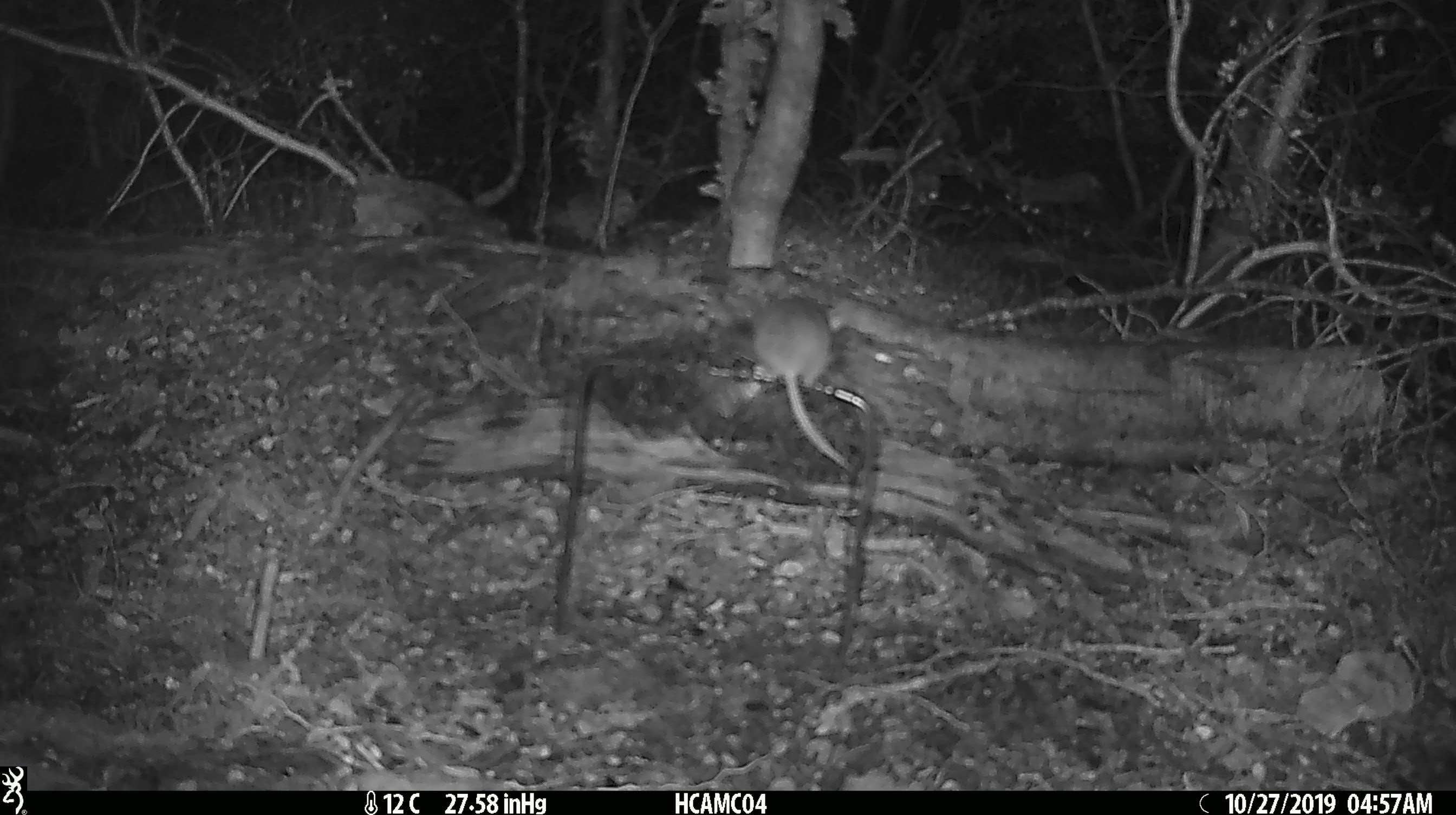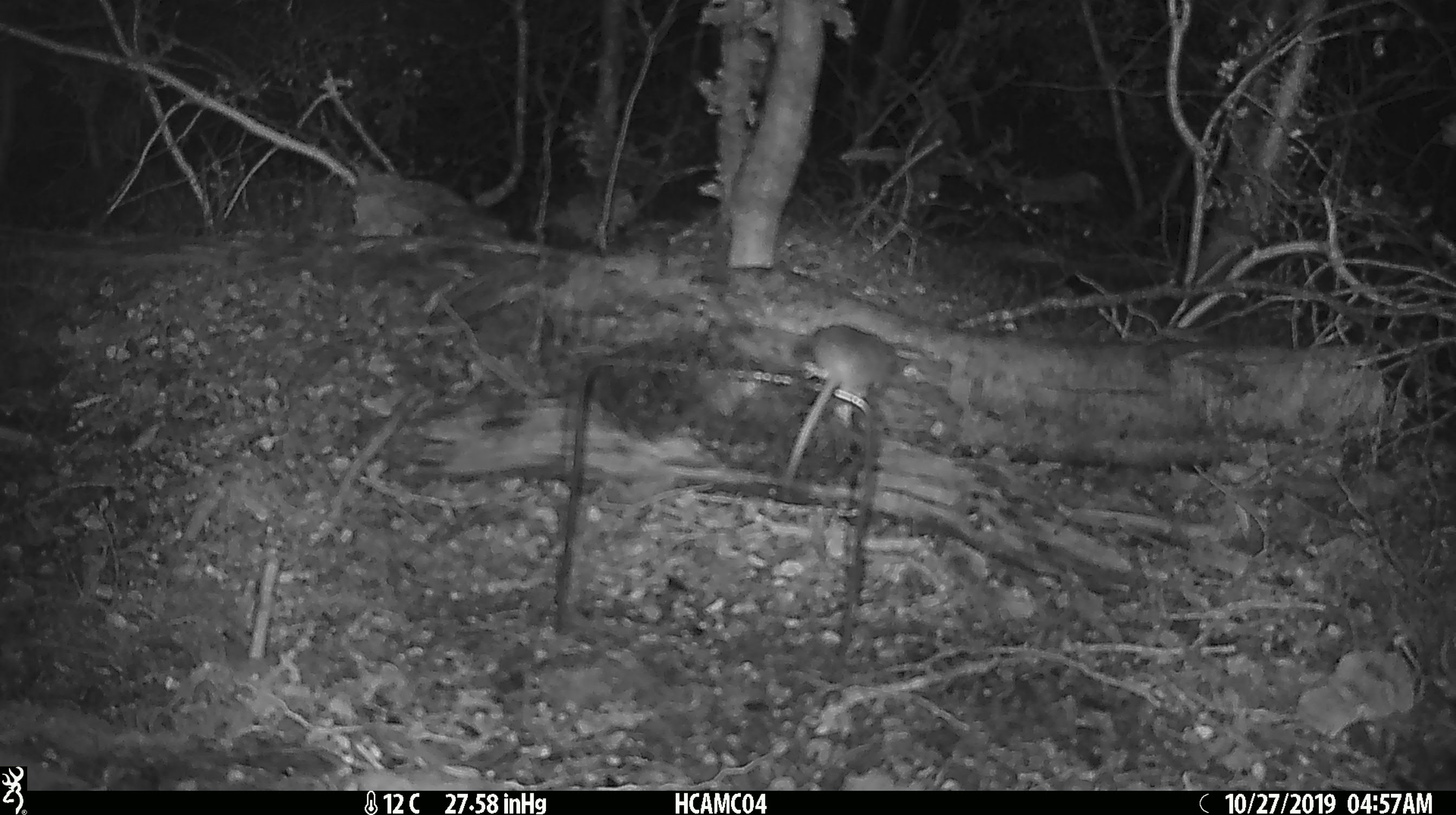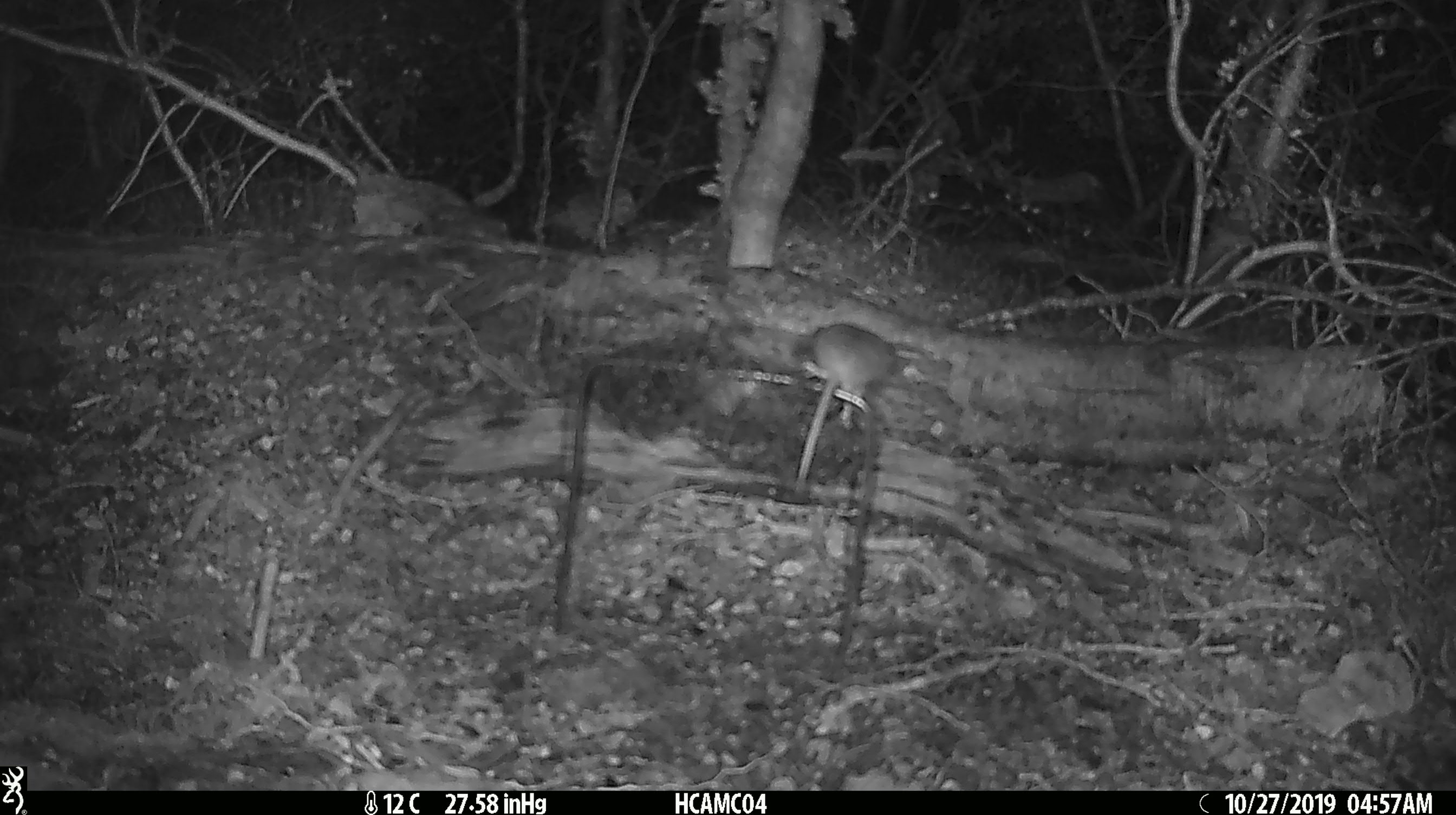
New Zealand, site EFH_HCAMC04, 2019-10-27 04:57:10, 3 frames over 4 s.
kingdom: Animalia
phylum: Chordata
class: Mammalia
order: Rodentia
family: Muridae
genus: Mus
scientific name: Mus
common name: mouse